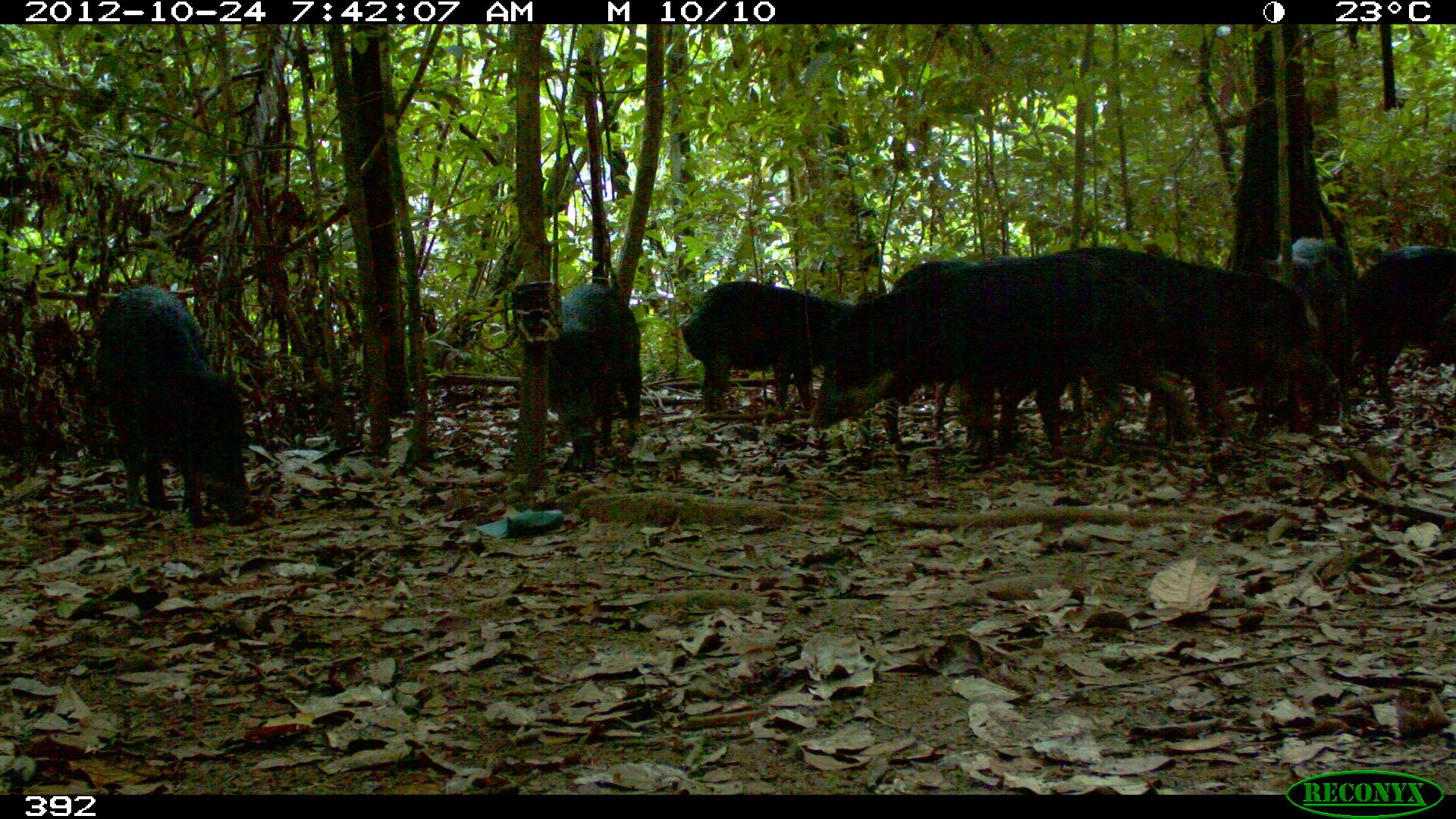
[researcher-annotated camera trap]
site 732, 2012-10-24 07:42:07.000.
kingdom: Animalia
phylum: Chordata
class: Mammalia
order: Artiodactyla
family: Tayassuidae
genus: Tayassu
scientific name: Tayassu pecari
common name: white-lipped peccary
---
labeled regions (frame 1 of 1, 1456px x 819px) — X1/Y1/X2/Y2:
tayassu pecari: 806/238/1115/467; 1046/244/1344/445; 88/280/264/529; 859/259/1058/451; 677/279/875/417; 523/281/648/474; 1347/243/1455/417; 1259/236/1363/397